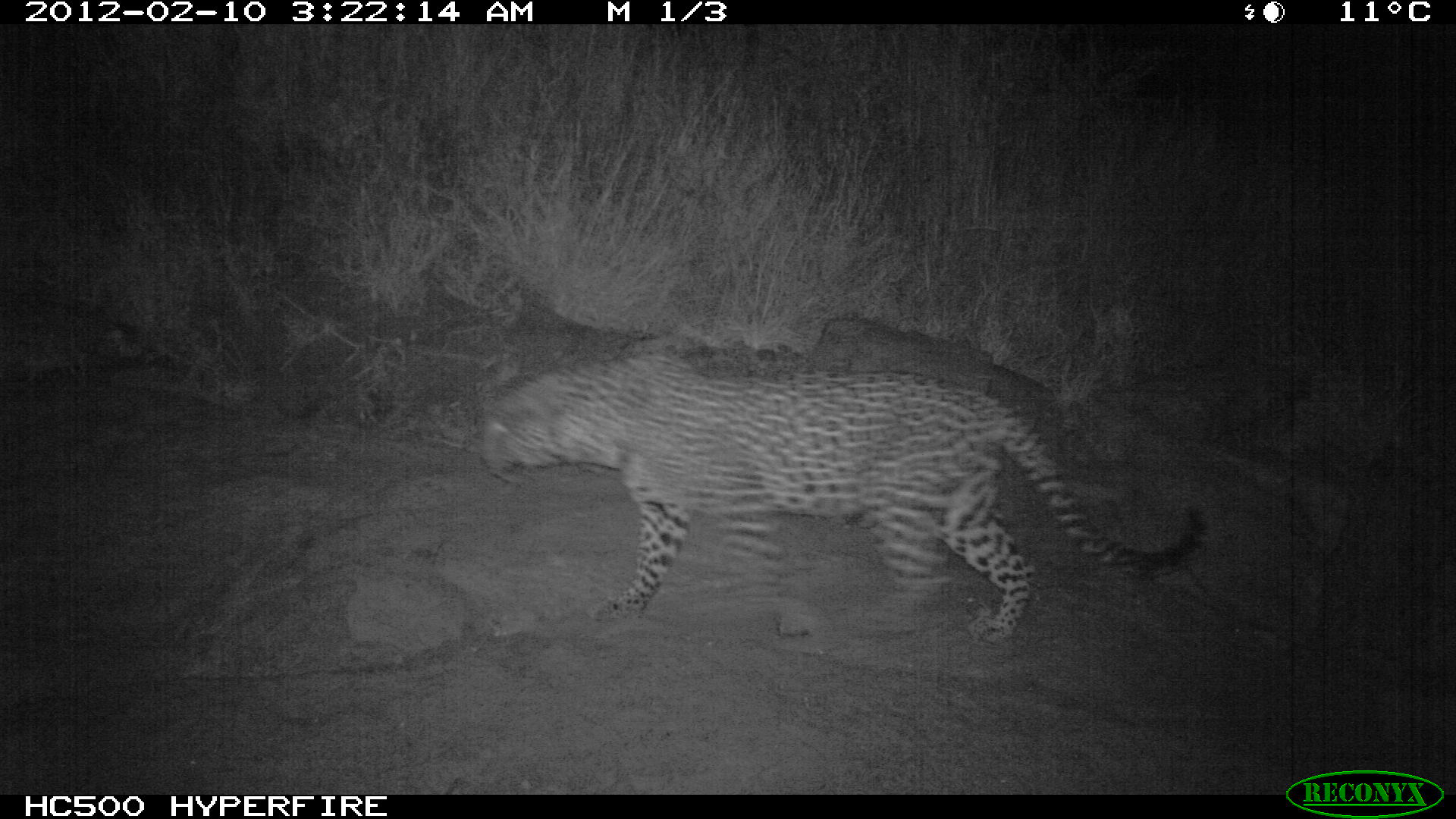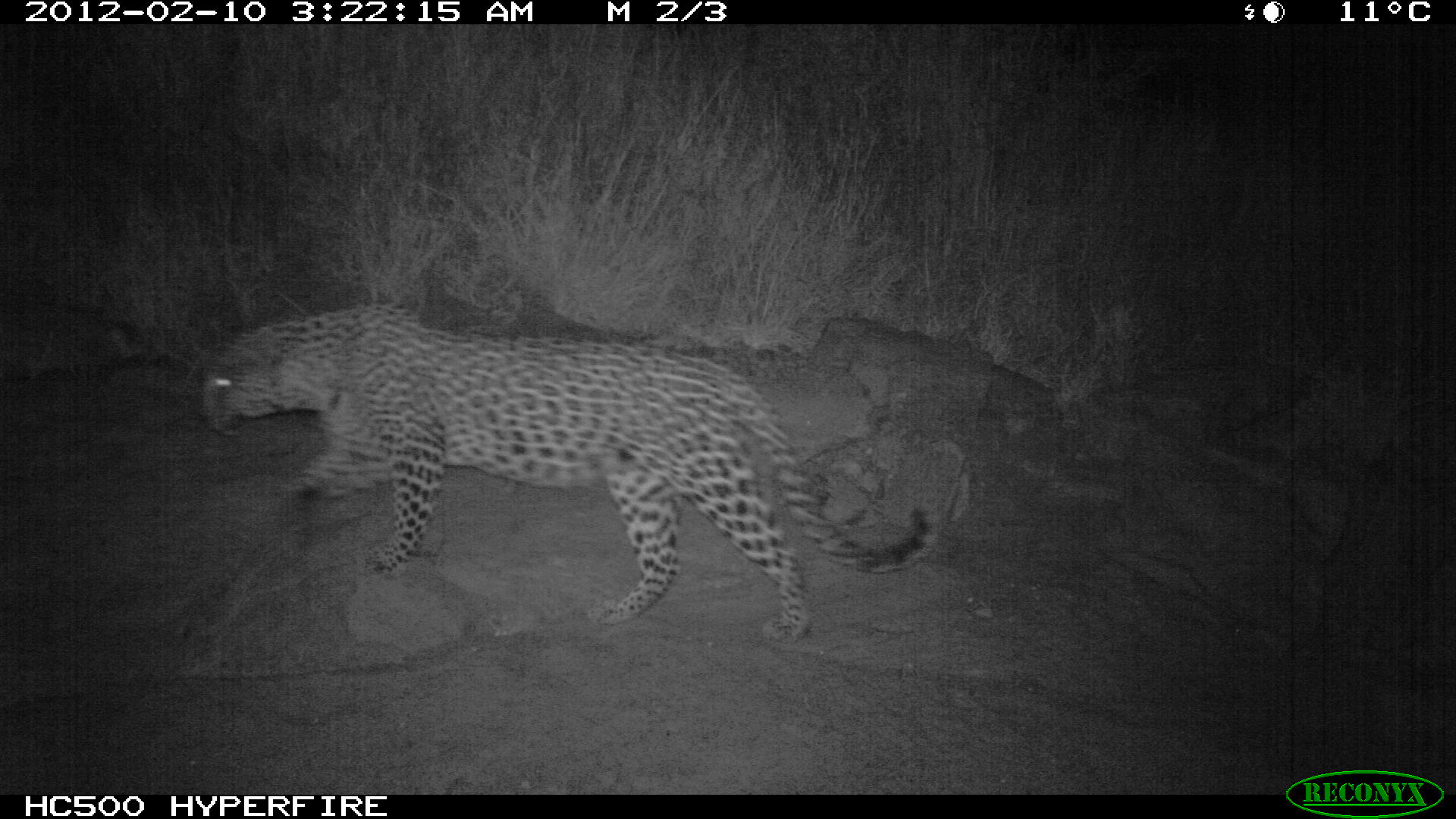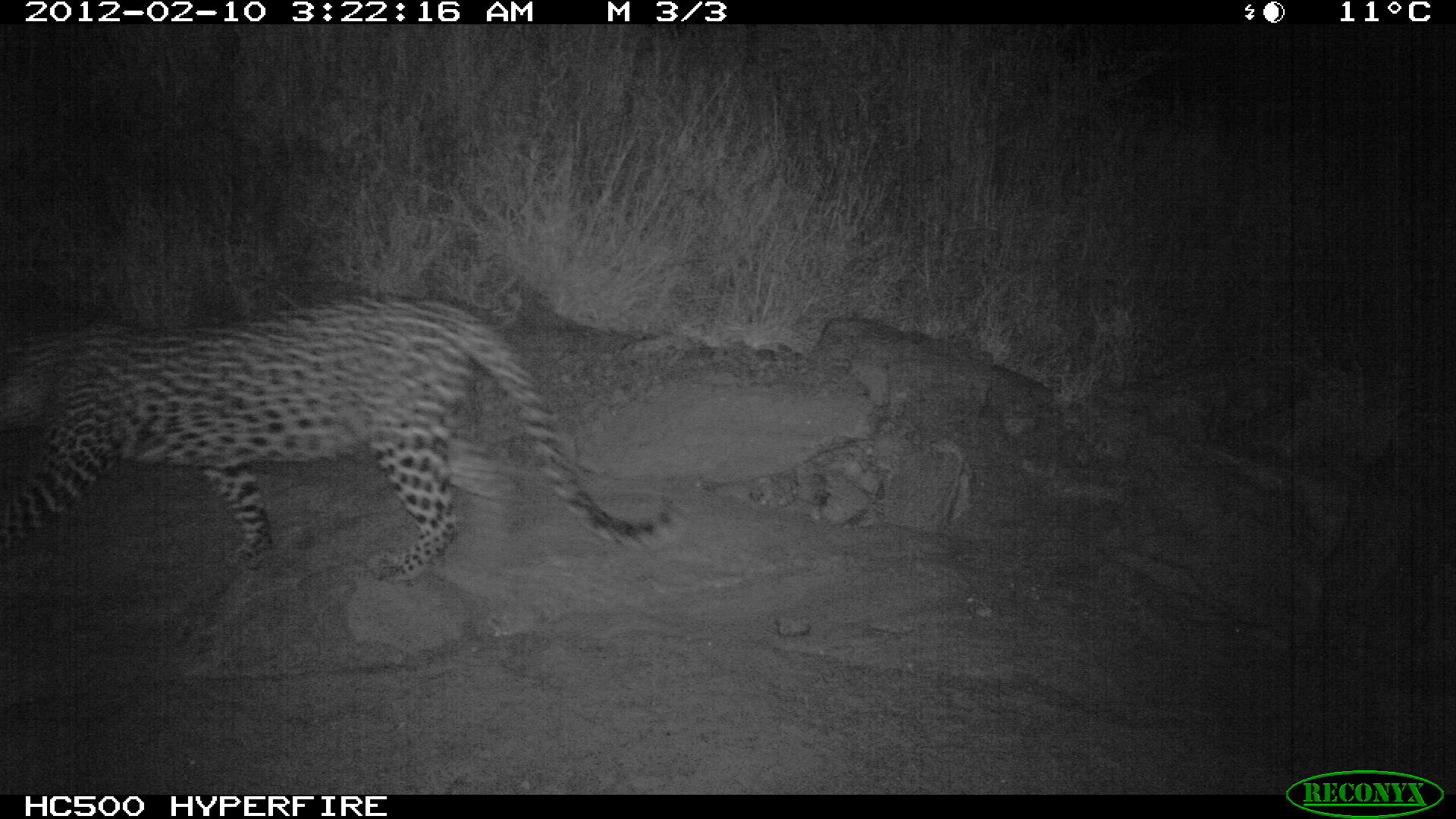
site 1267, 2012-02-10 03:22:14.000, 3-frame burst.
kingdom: Animalia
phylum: Chordata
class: Mammalia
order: Carnivora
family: Felidae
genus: Panthera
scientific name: Panthera pardus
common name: leopard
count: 1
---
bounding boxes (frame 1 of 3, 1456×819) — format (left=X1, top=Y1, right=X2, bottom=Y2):
panthera pardus: (left=478, top=335, right=1209, bottom=642)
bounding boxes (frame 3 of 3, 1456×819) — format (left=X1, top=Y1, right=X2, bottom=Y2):
panthera pardus: (left=0, top=288, right=674, bottom=599)